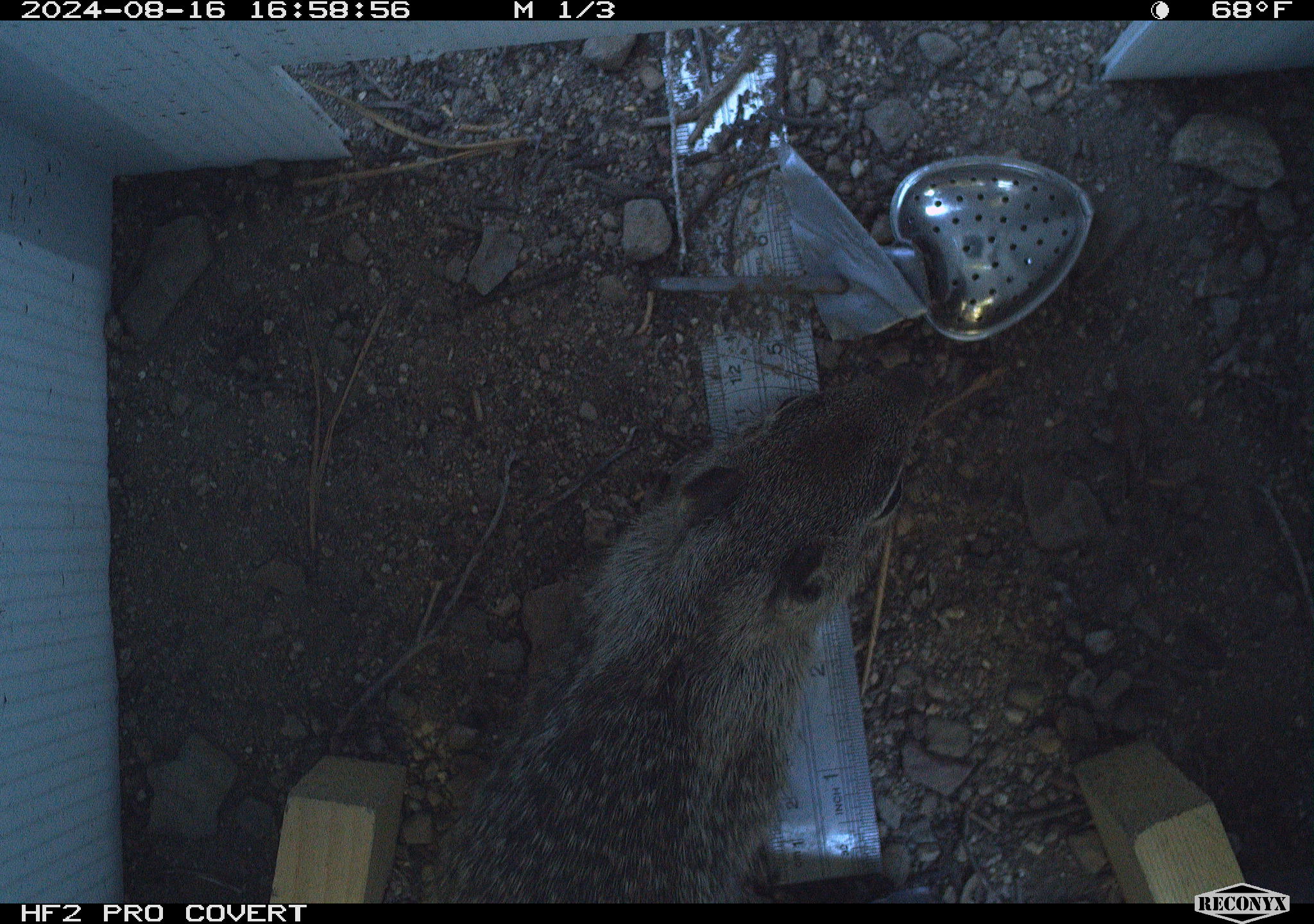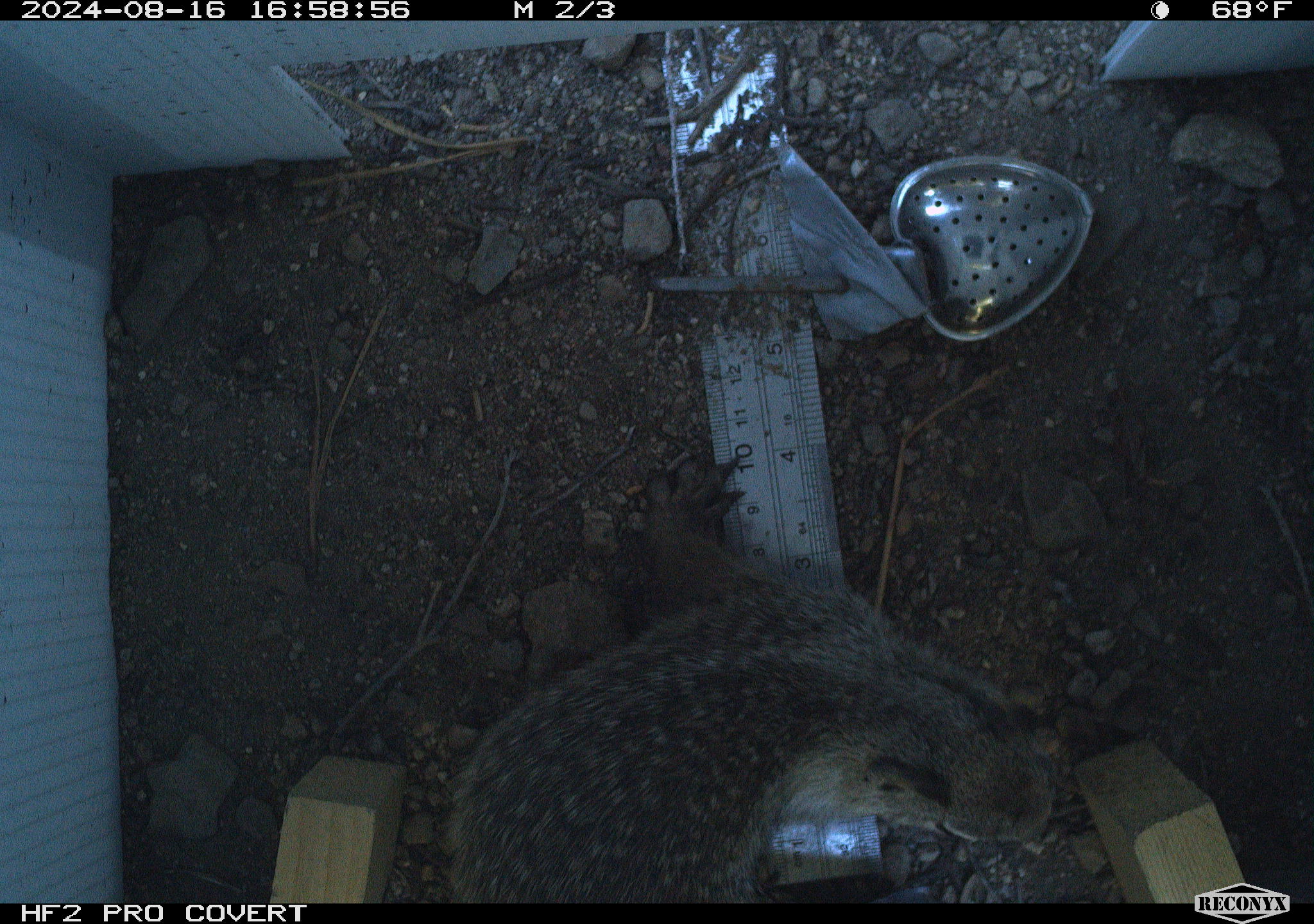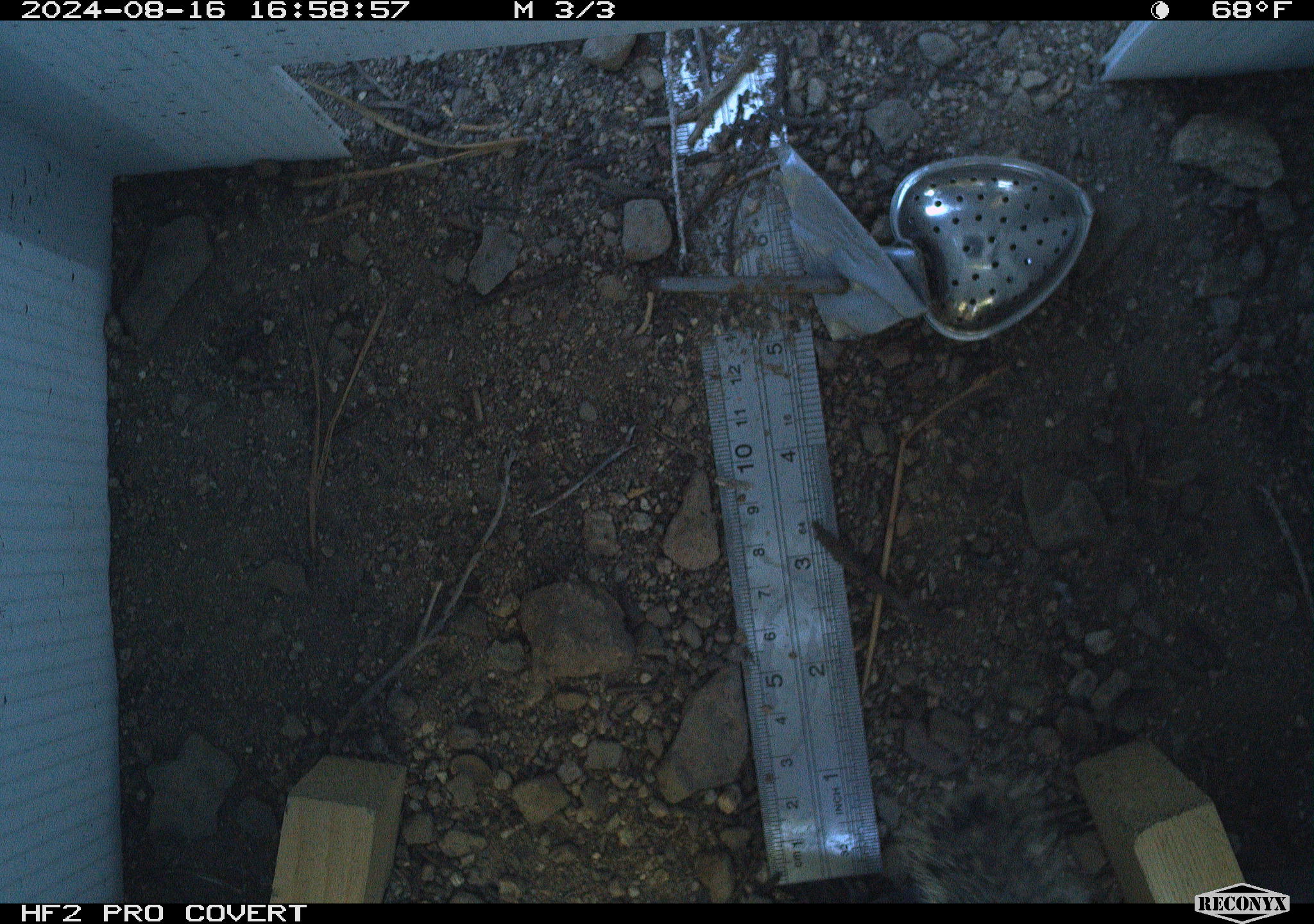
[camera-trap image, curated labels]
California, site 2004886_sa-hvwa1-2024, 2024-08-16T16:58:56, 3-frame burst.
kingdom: Animalia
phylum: Chordata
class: Mammalia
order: Rodentia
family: Sciuridae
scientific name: Sciuridae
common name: squirrels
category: sciuridae family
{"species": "sciuridae family (squirrels) (Sciuridae)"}